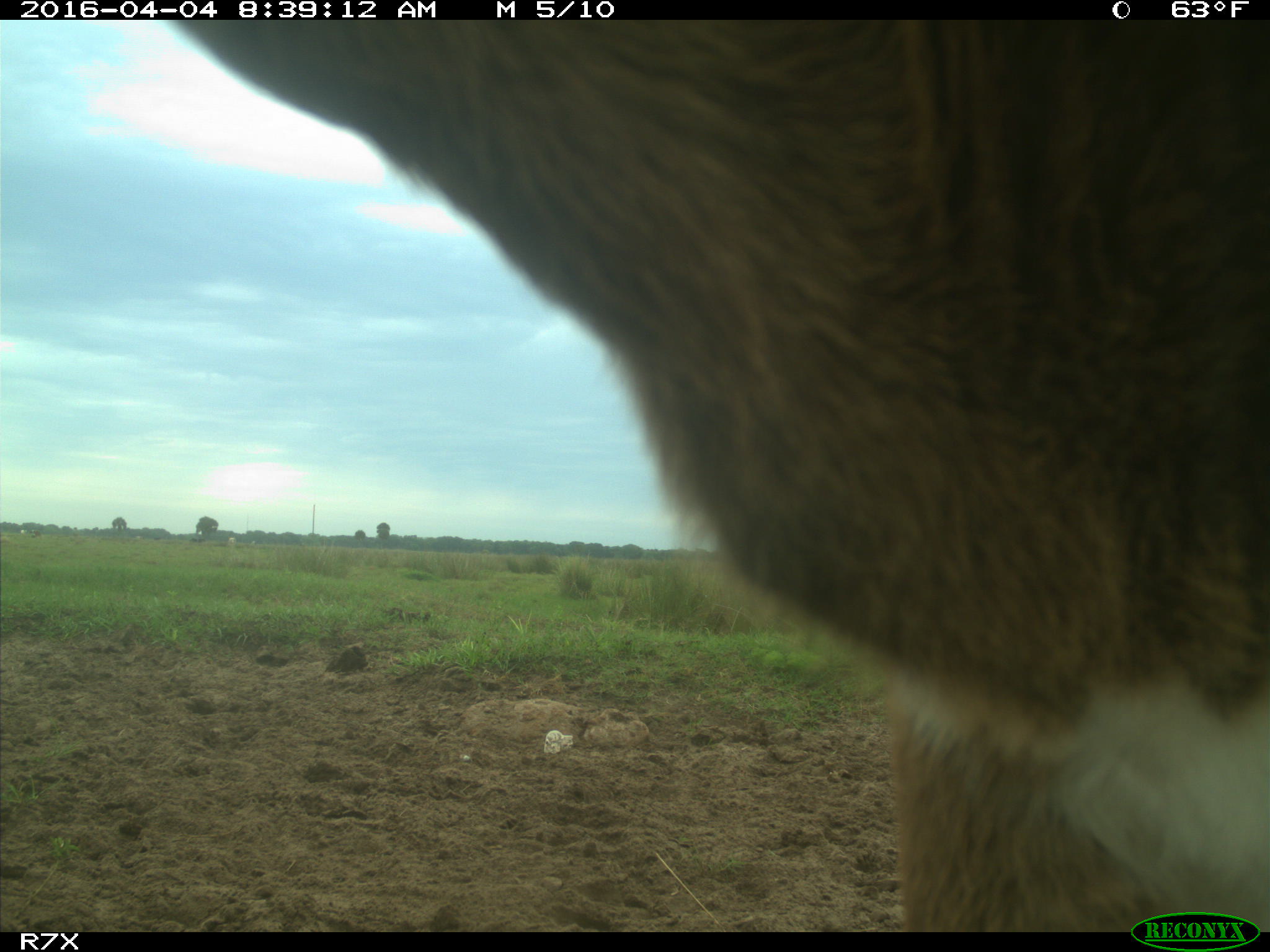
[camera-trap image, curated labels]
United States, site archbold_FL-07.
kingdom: Animalia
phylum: Chordata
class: Mammalia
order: Artiodactyla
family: Bovidae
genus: Bos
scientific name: Bos taurus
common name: domestic cow